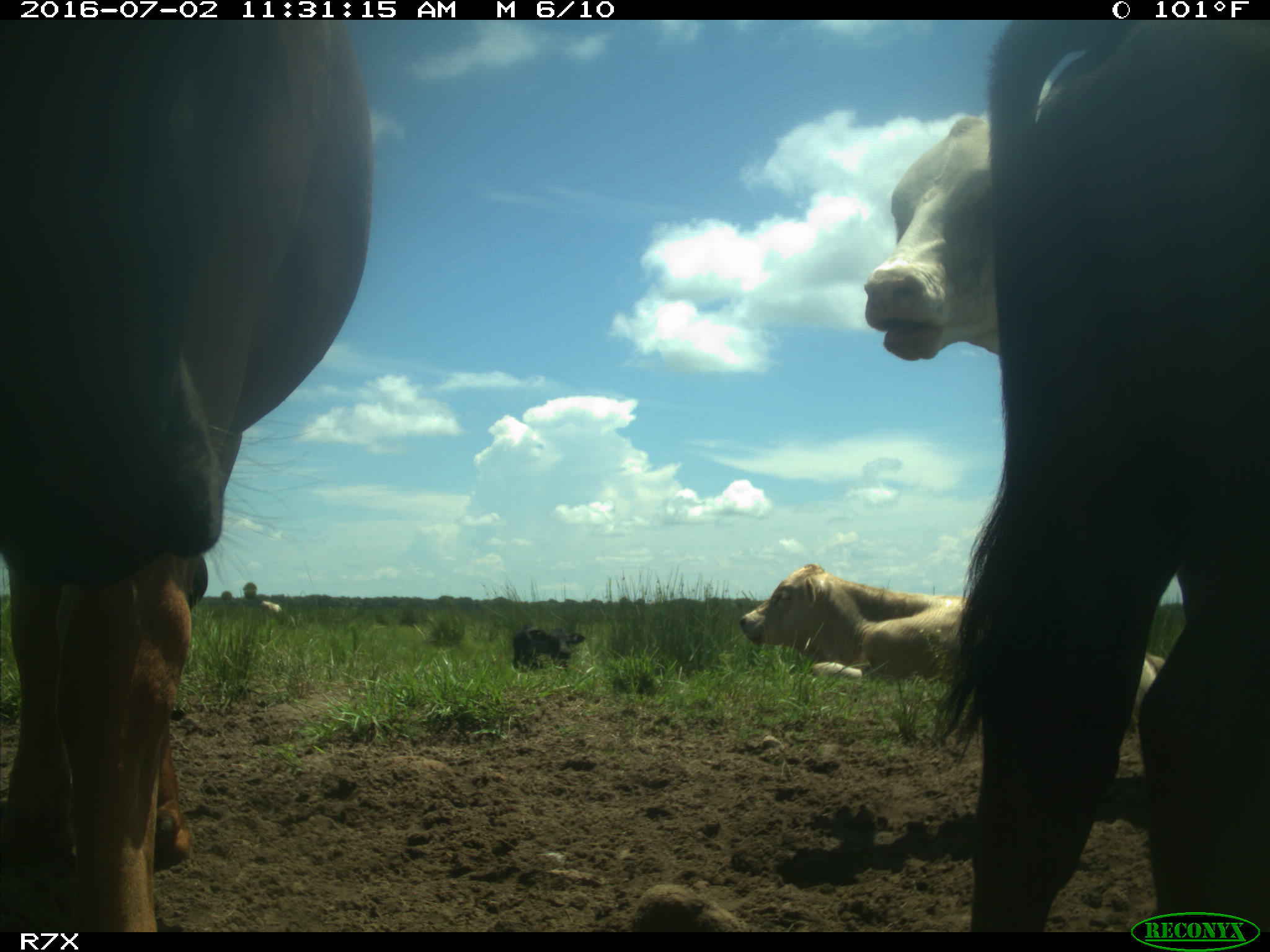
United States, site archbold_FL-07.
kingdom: Animalia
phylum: Chordata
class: Mammalia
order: Artiodactyla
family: Bovidae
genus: Bos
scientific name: Bos taurus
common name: domestic cow